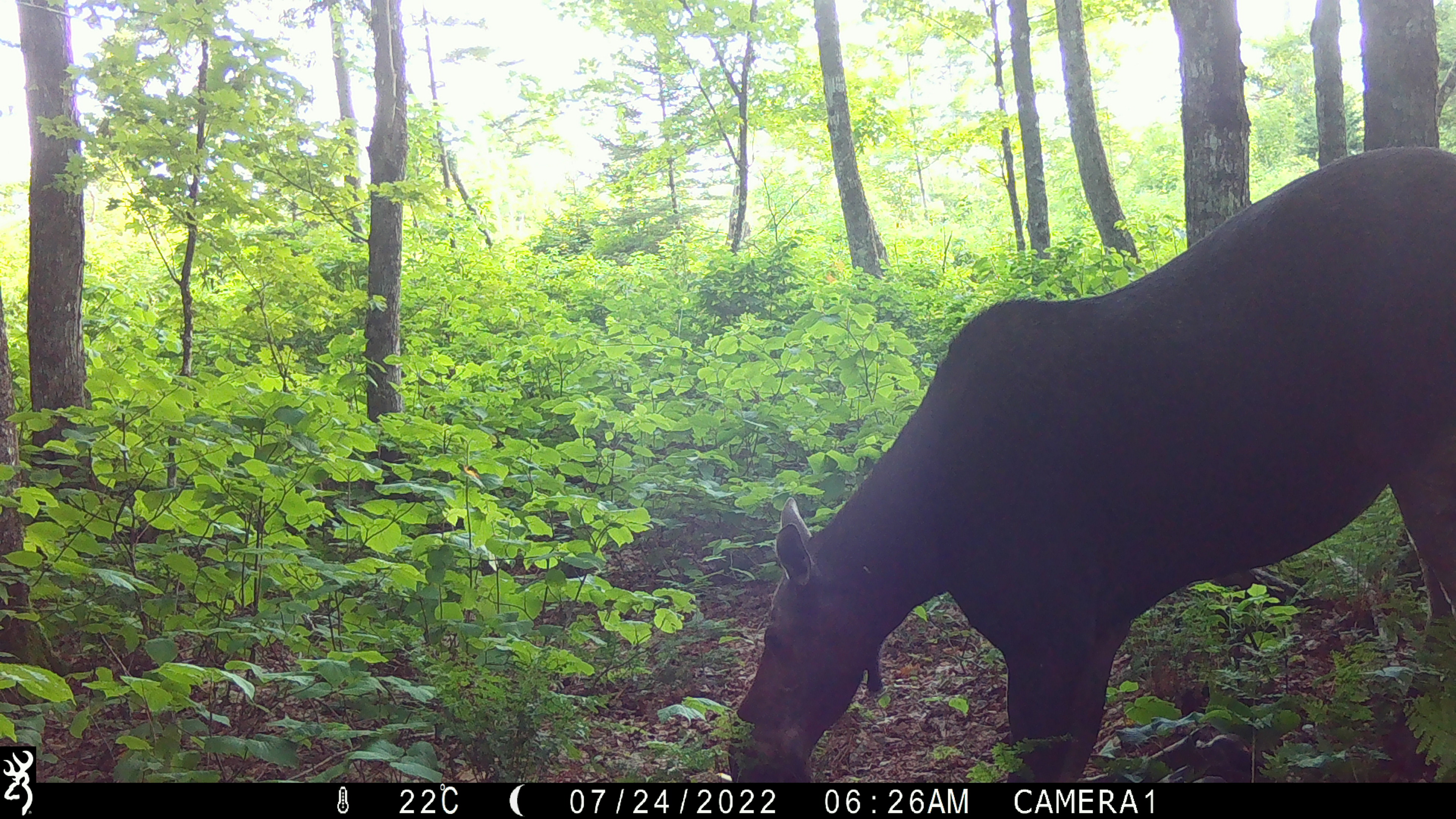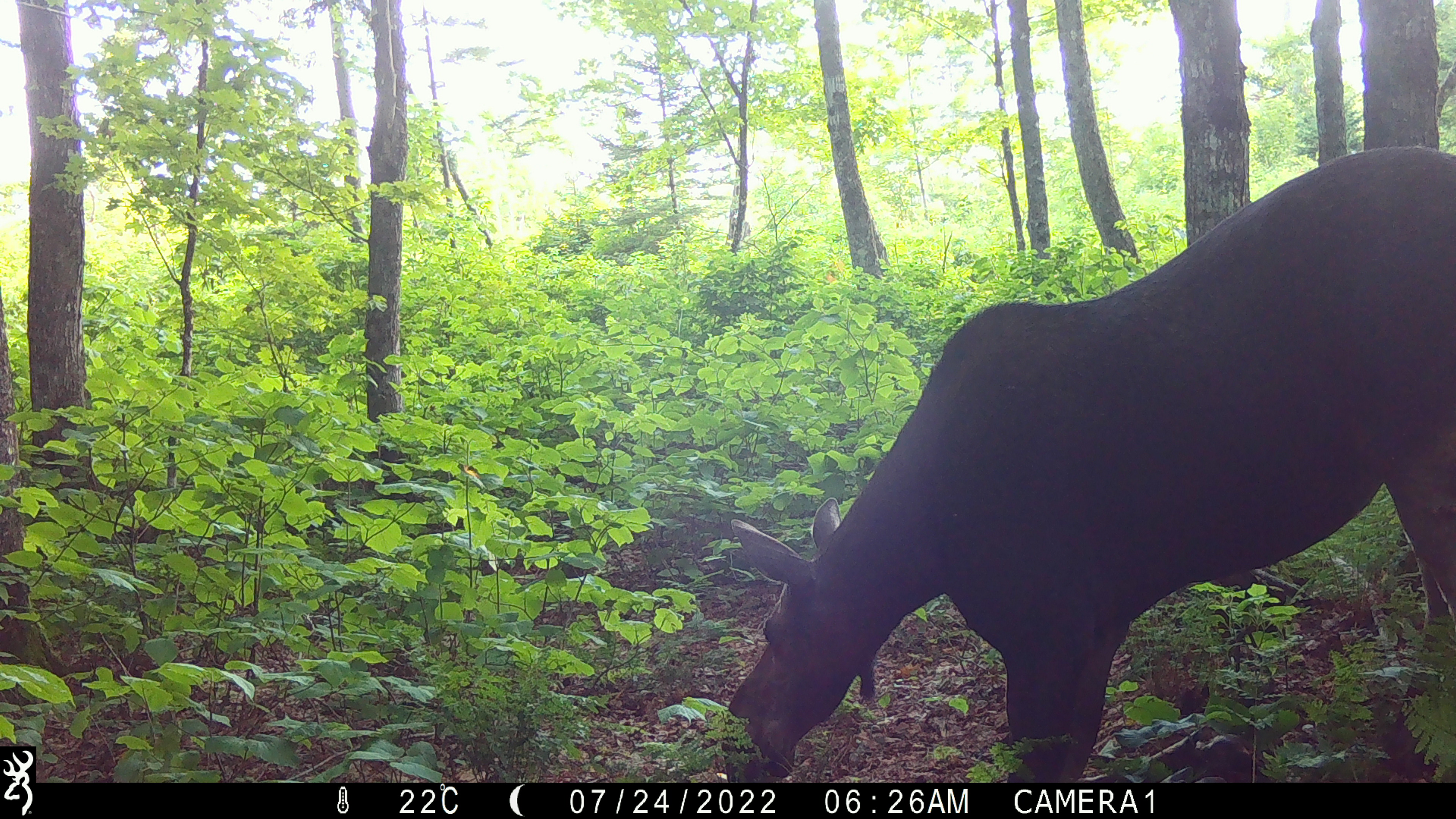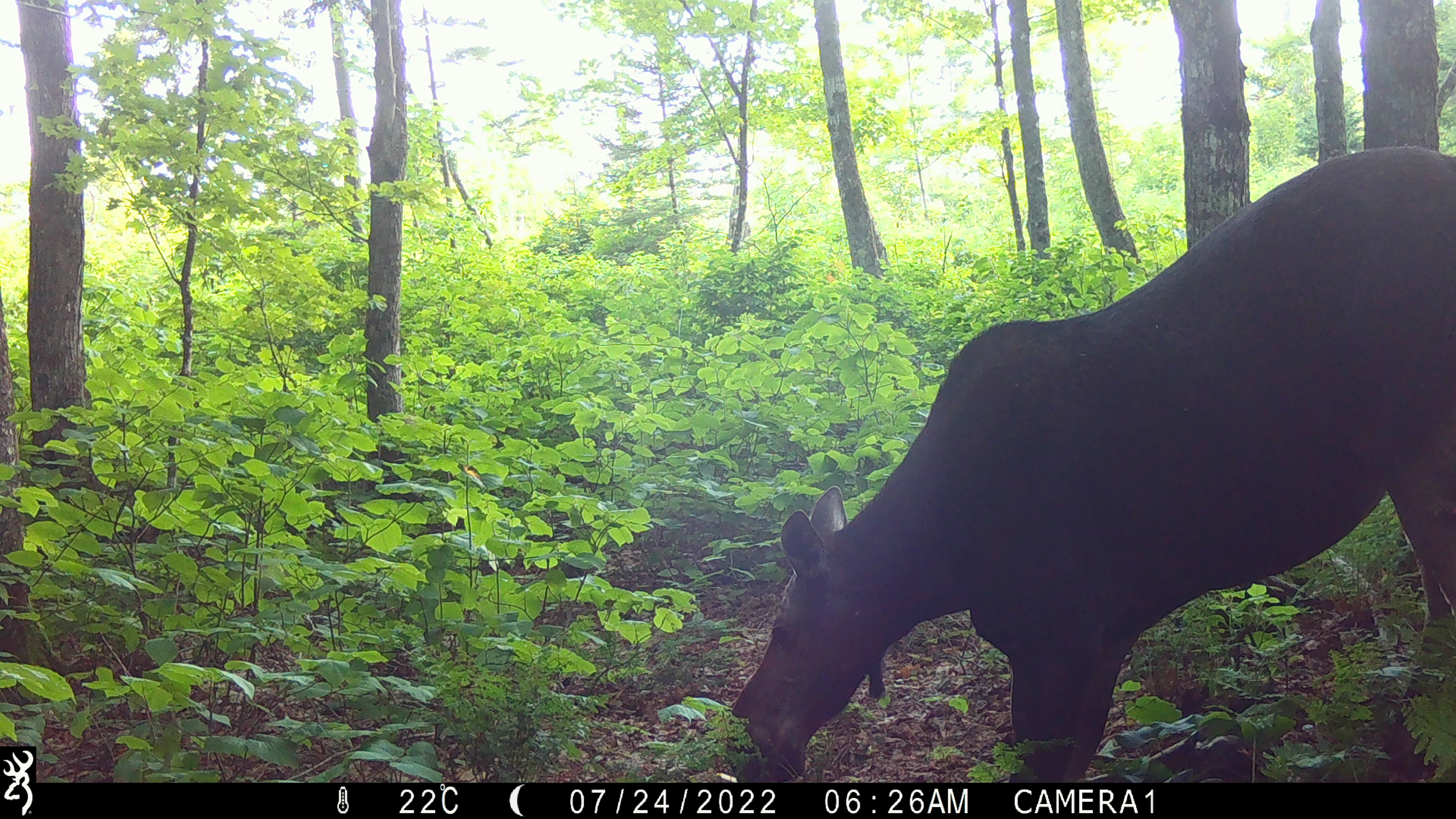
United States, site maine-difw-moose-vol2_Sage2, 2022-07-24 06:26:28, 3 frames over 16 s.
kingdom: Animalia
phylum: Chordata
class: Mammalia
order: Artiodactyla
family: Cervidae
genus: Alces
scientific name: Alces alces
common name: moose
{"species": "moose (Alces alces)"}